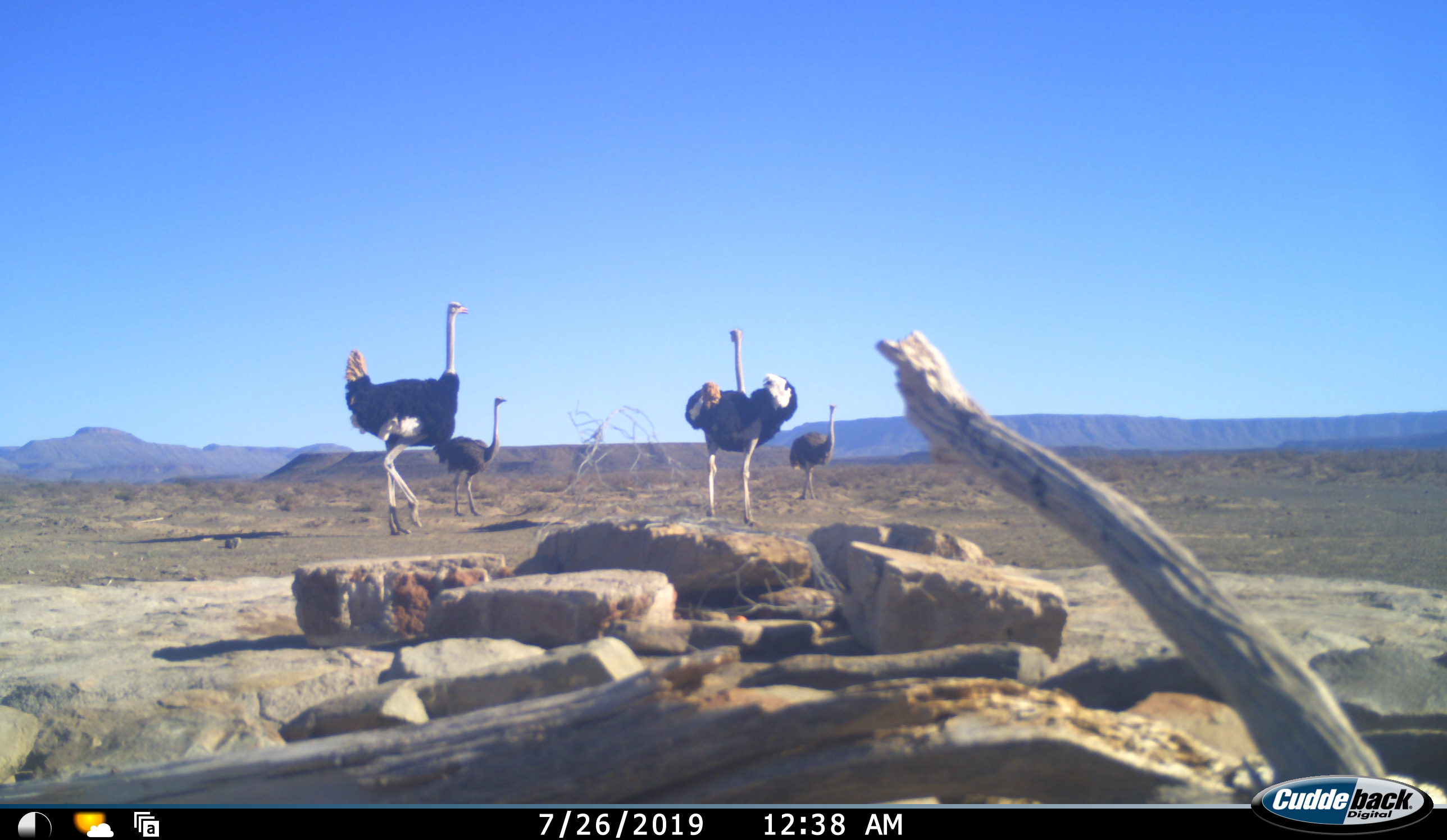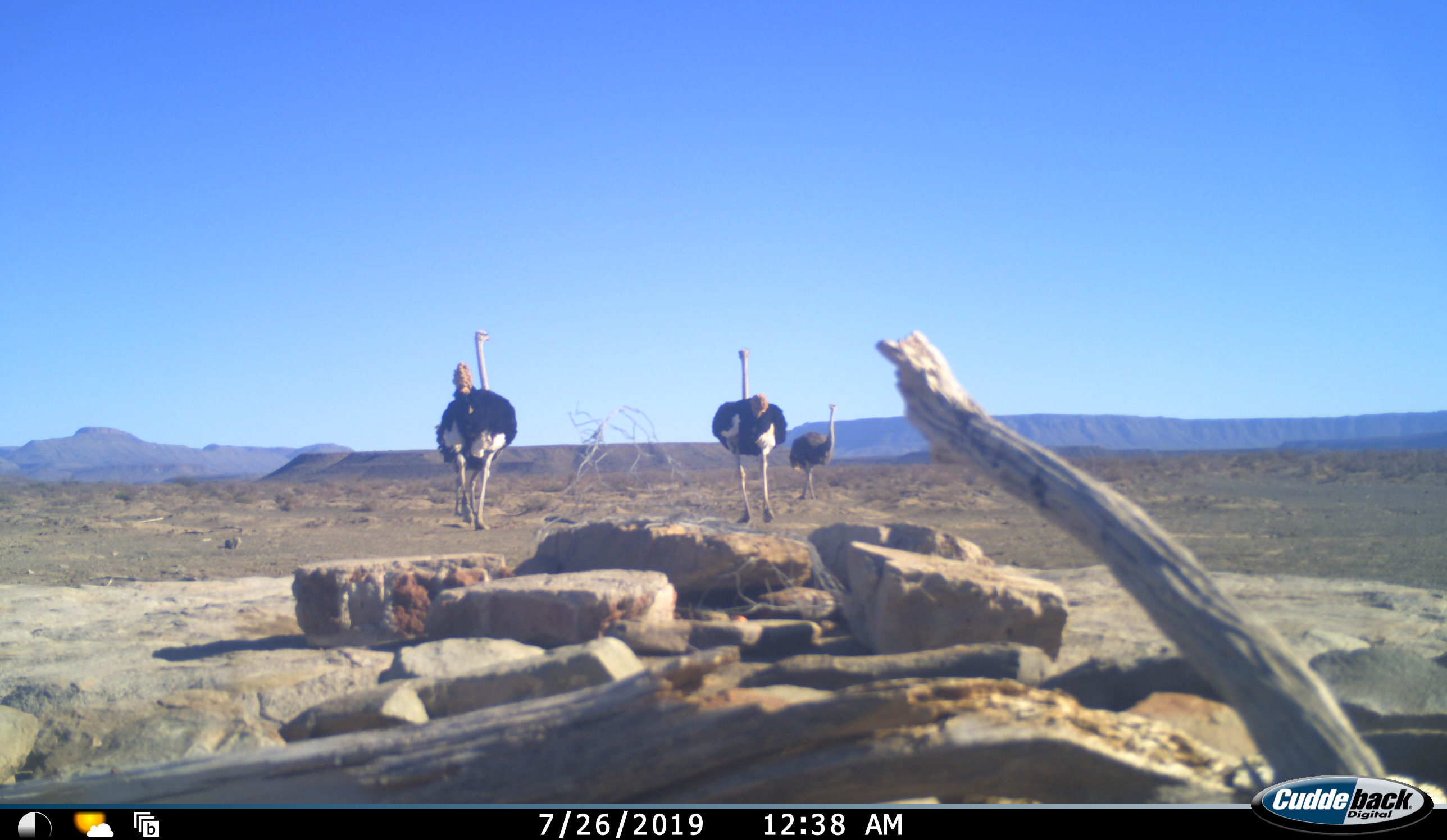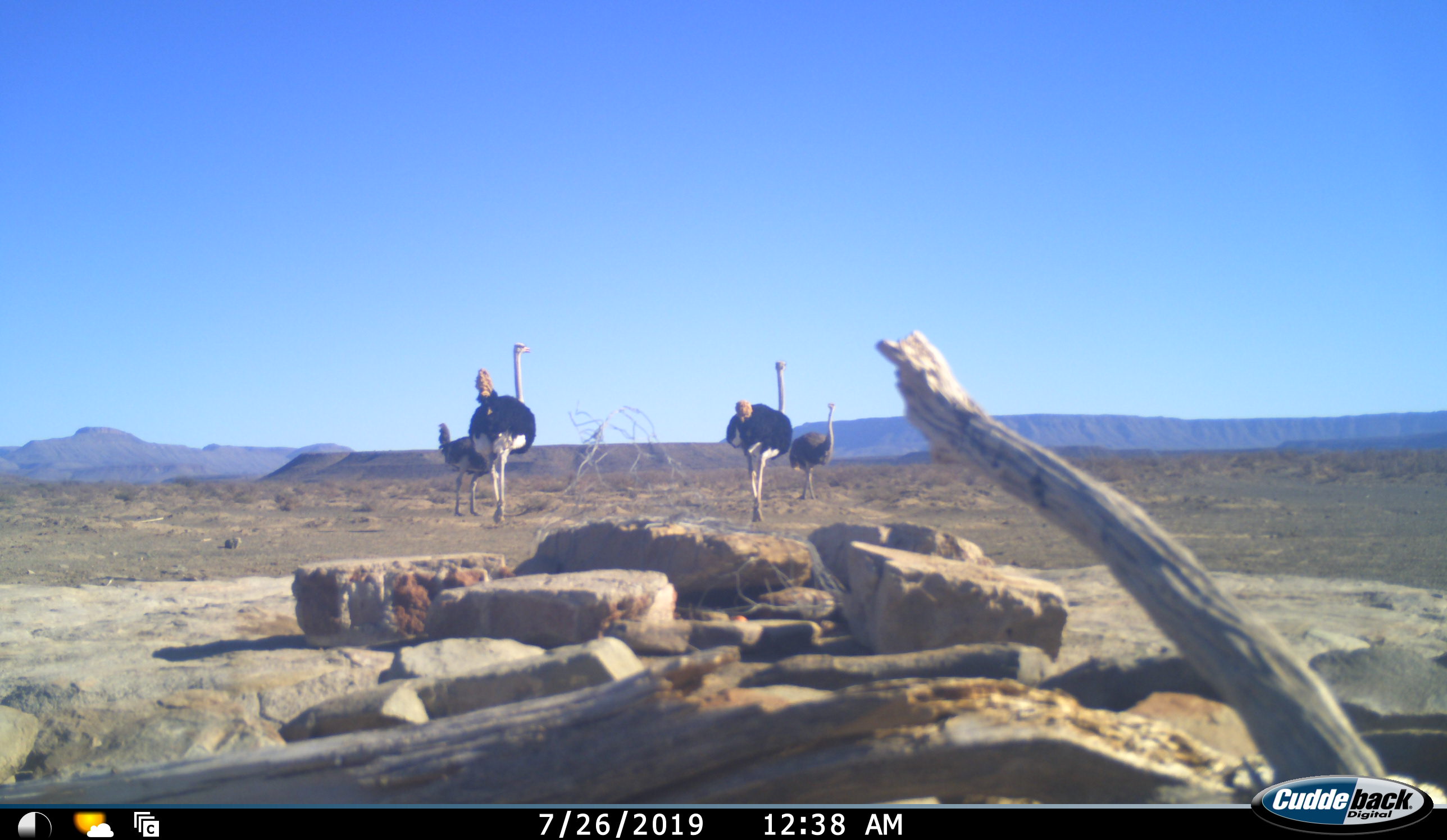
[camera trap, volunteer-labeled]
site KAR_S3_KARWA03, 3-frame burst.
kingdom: Animalia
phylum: Chordata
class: Aves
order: Struthioniformes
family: Struthionidae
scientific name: Struthionidae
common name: ostrich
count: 4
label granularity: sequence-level